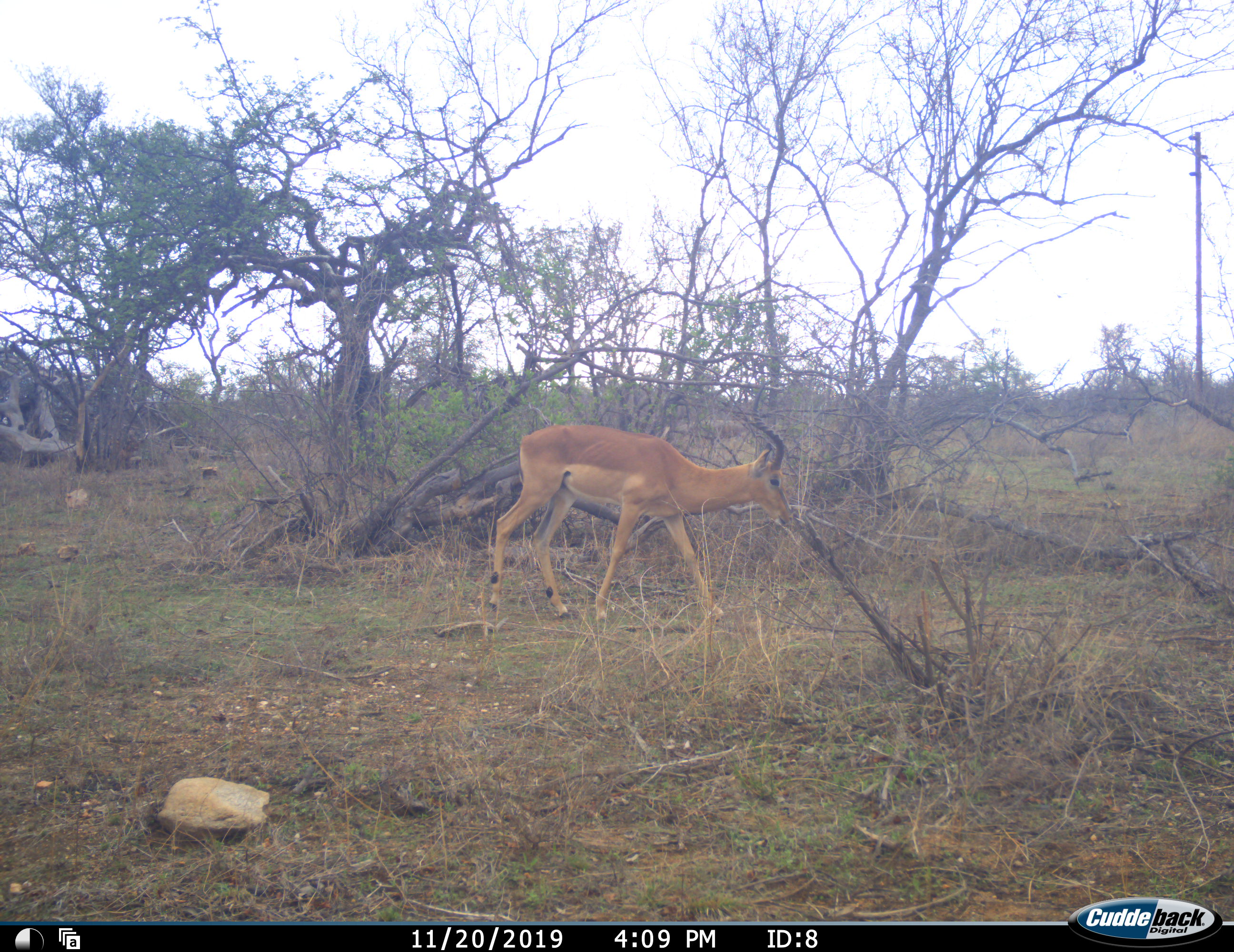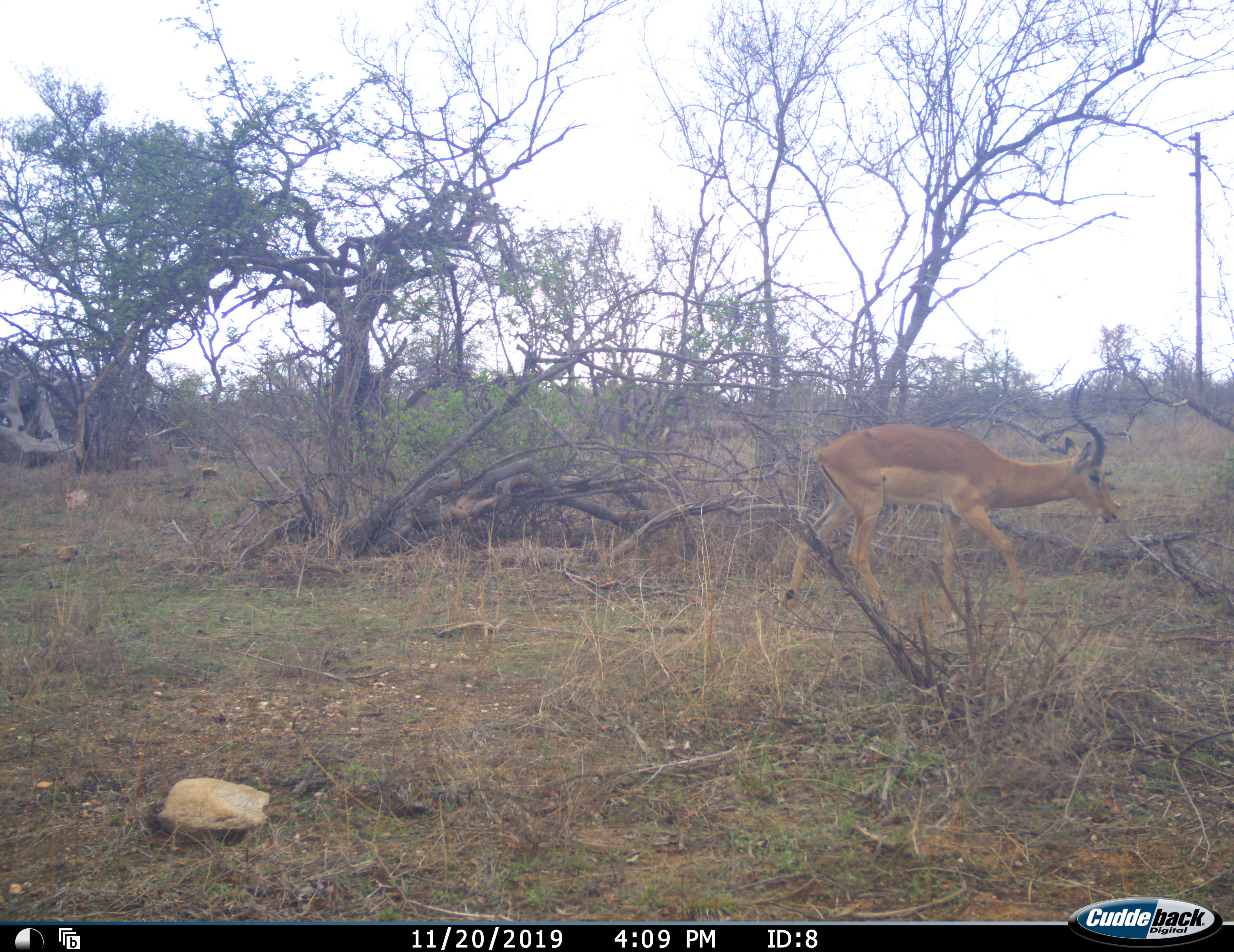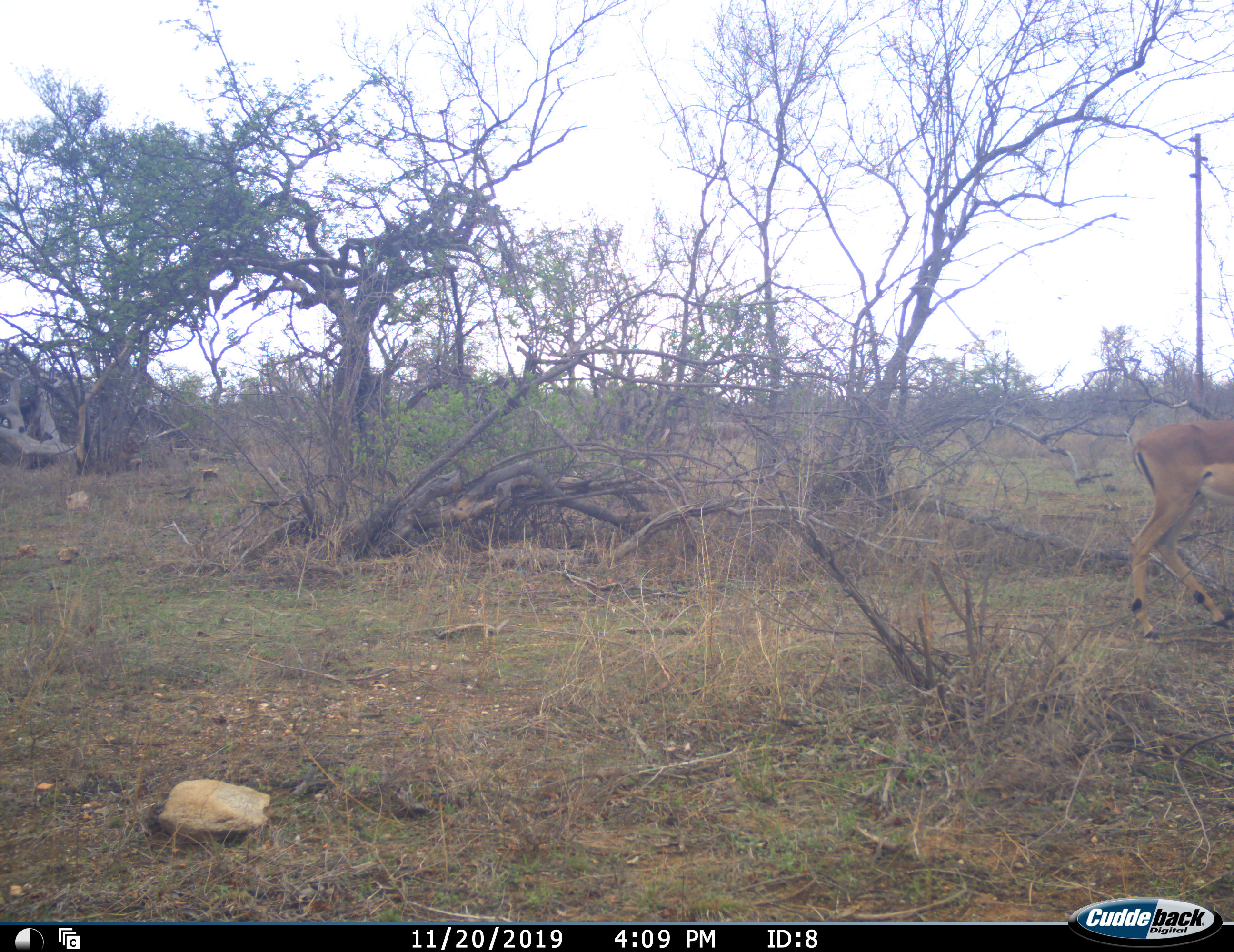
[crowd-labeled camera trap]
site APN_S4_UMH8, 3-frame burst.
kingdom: Animalia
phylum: Chordata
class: Mammalia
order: Artiodactyla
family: Bovidae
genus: Aepyceros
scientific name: Aepyceros melampus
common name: impala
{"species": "impala (Aepyceros melampus)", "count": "1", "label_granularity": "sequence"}